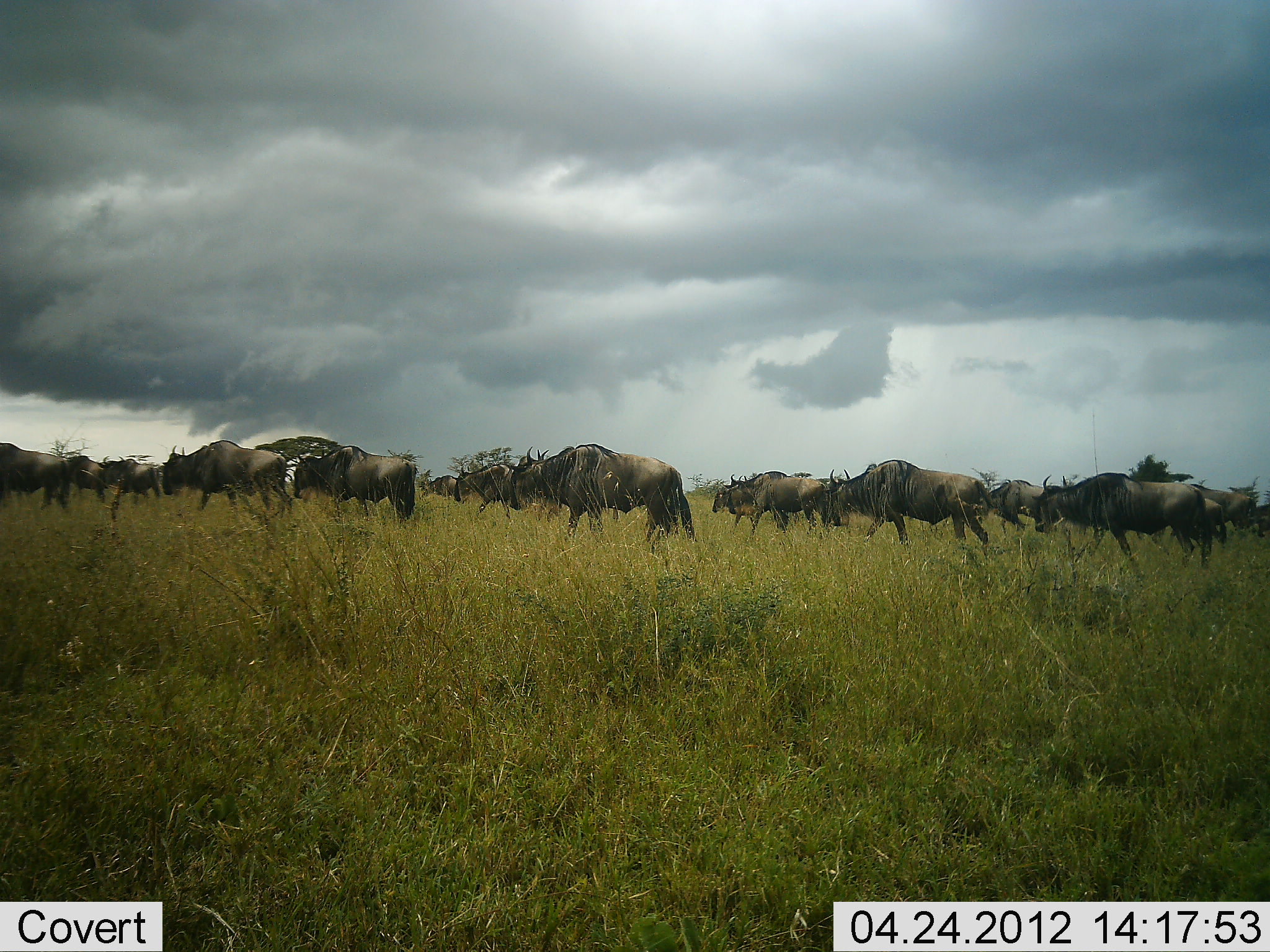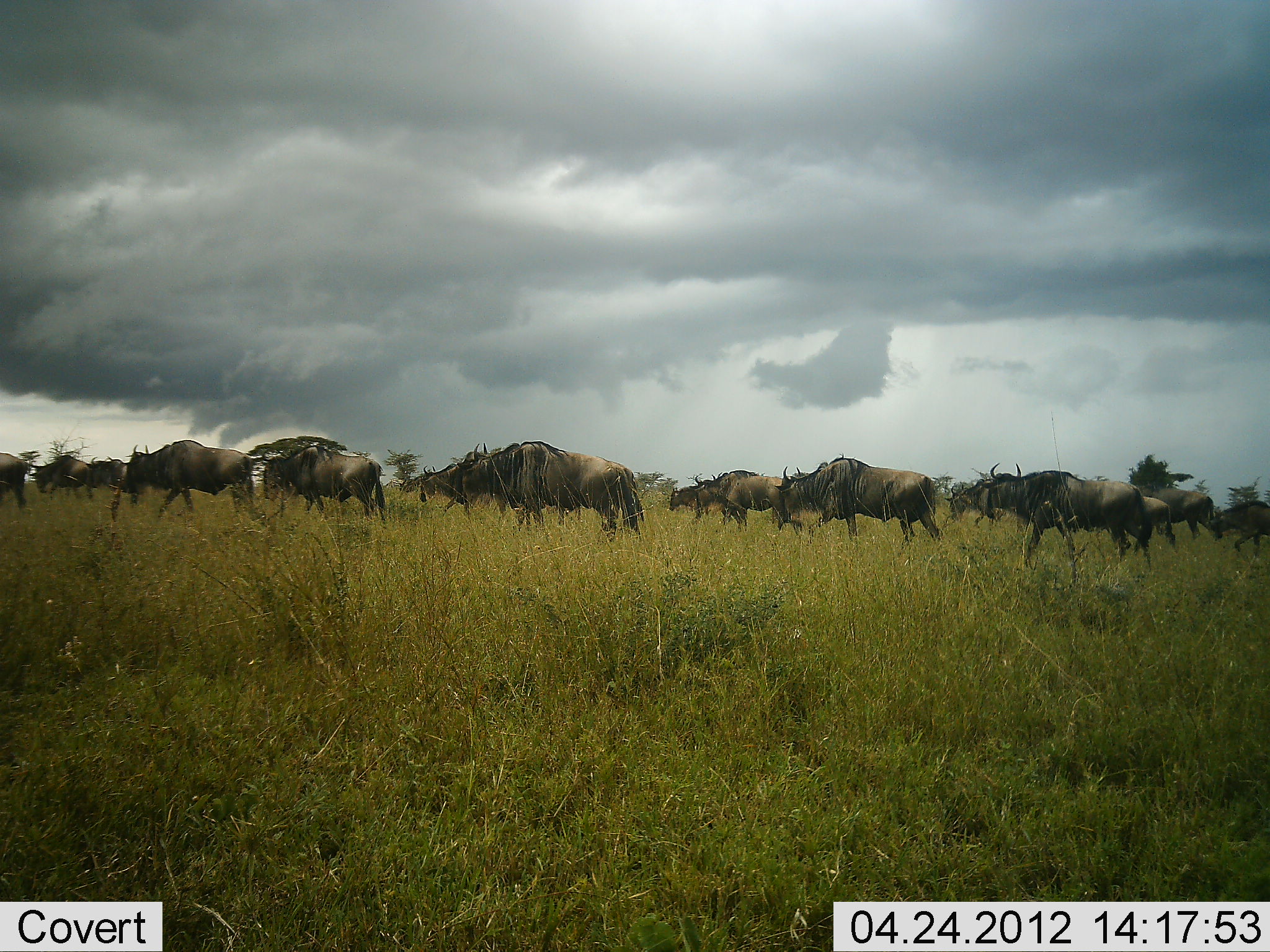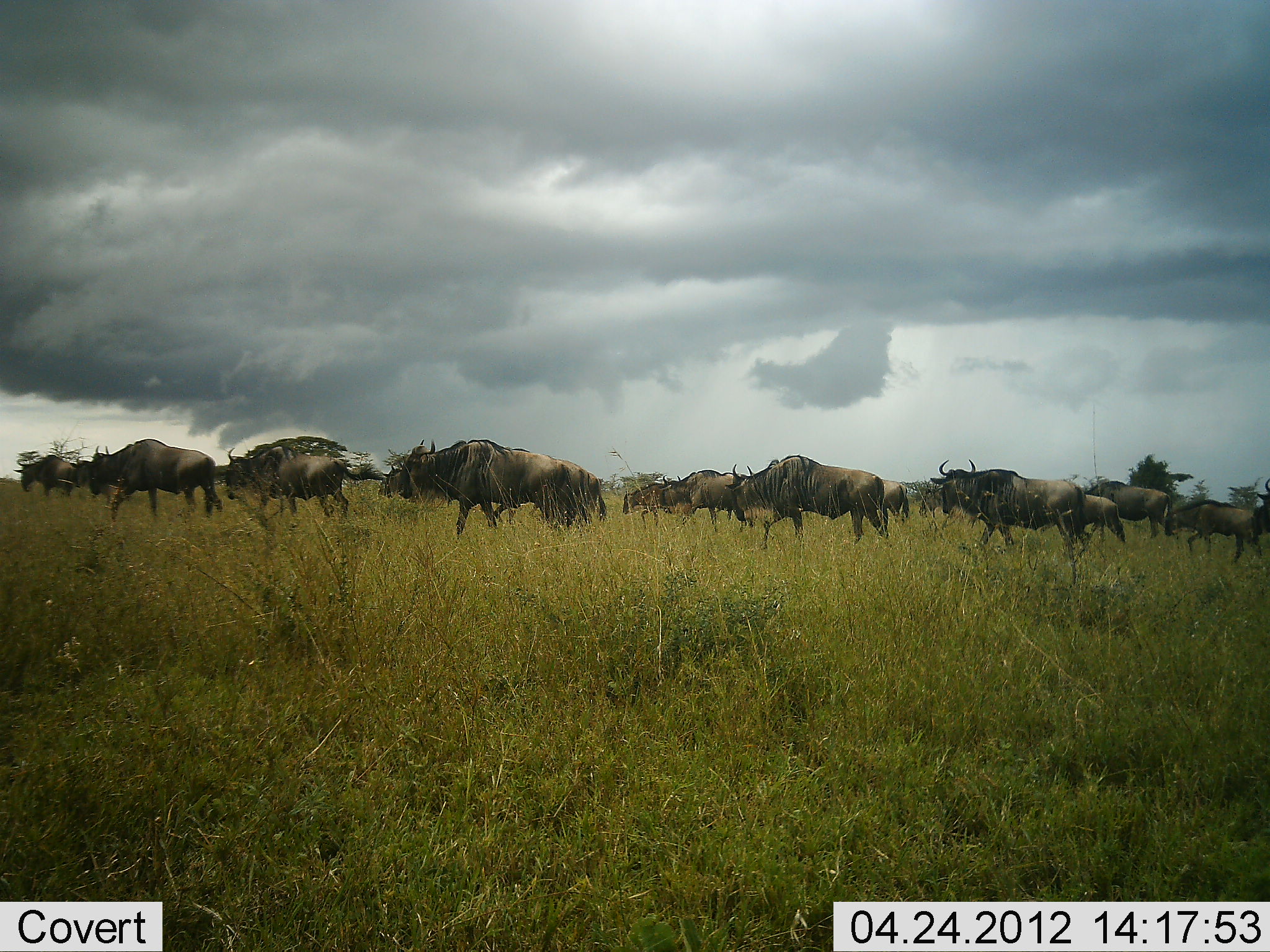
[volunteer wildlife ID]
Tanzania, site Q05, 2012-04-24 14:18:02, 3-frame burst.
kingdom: Animalia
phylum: Chordata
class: Mammalia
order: Artiodactyla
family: Bovidae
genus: Connochaetes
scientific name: Connochaetes taurinus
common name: blue wildebeest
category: wildebeest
Wildebeest (blue wildebeest) (Connochaetes taurinus), count 11-50. Behavior (volunteer vote fractions): standing 4%, resting 4%, moving 92%, interacting 4%. Young present (vote fraction): 0%. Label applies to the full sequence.